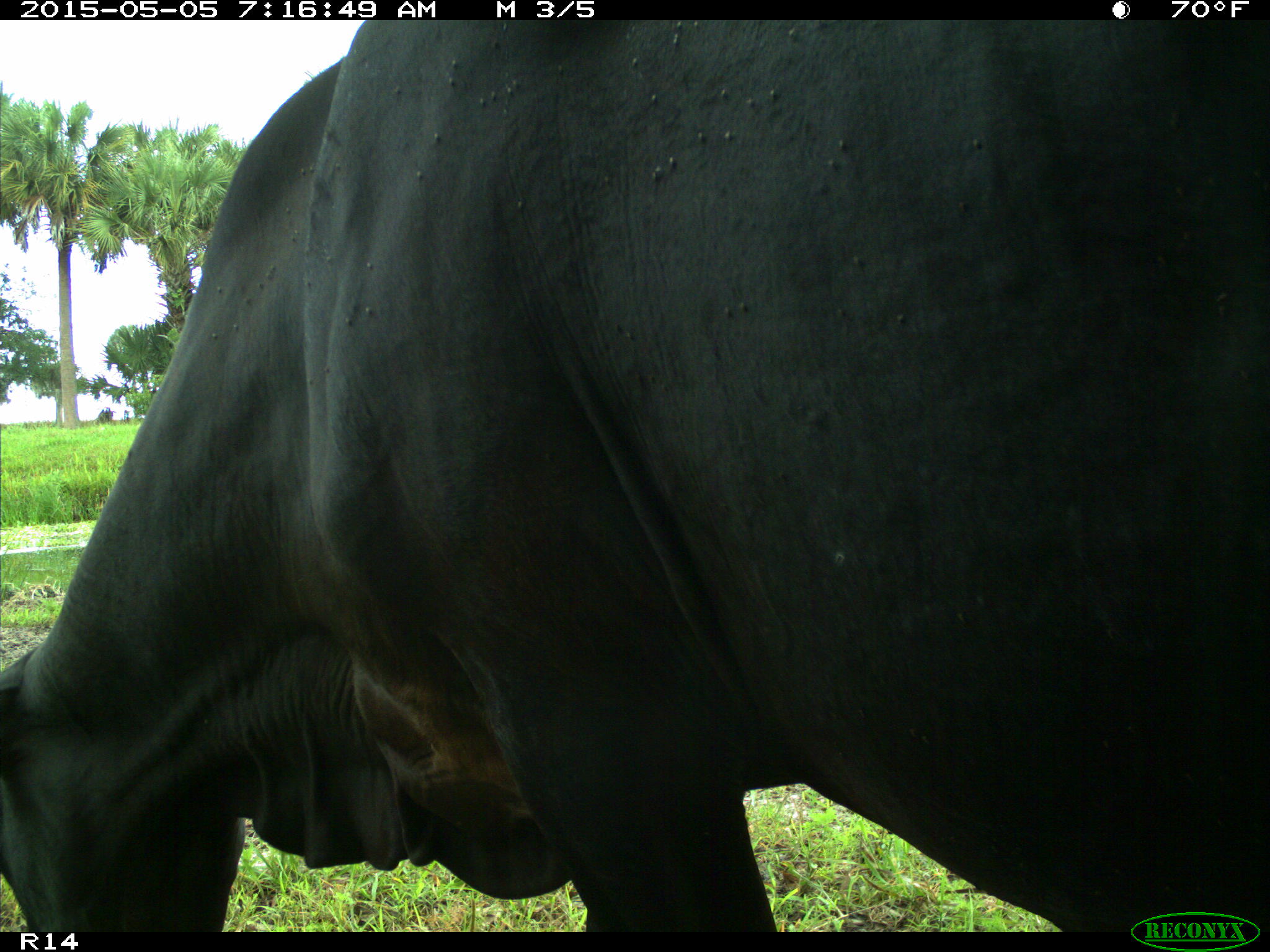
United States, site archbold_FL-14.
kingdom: Animalia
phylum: Chordata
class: Mammalia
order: Artiodactyla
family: Bovidae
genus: Bos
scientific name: Bos taurus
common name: domestic cow